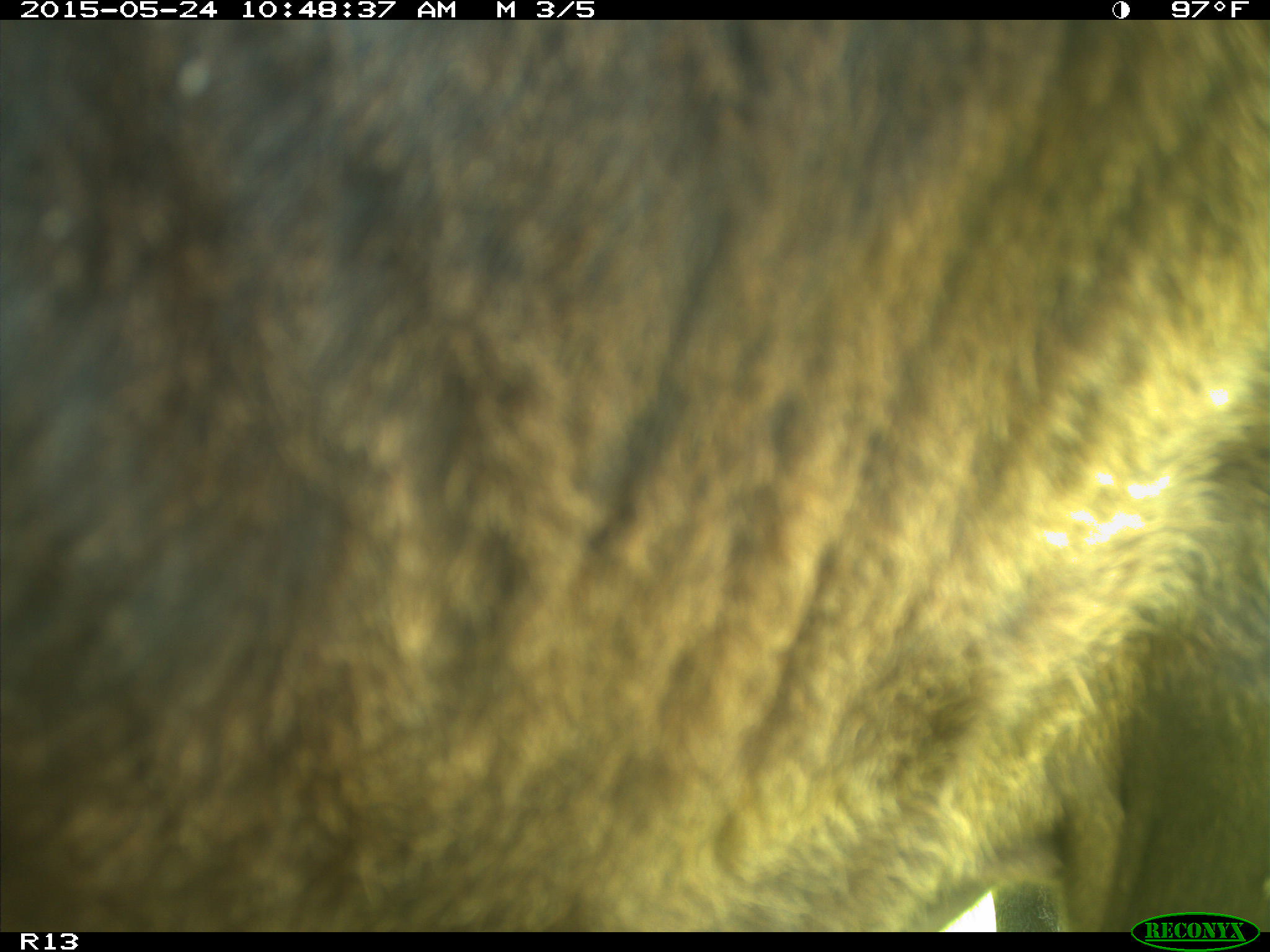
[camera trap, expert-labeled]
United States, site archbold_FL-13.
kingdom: Animalia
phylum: Chordata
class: Mammalia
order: Artiodactyla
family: Bovidae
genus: Bos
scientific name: Bos taurus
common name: domestic cow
Bos taurus (domestic cow).